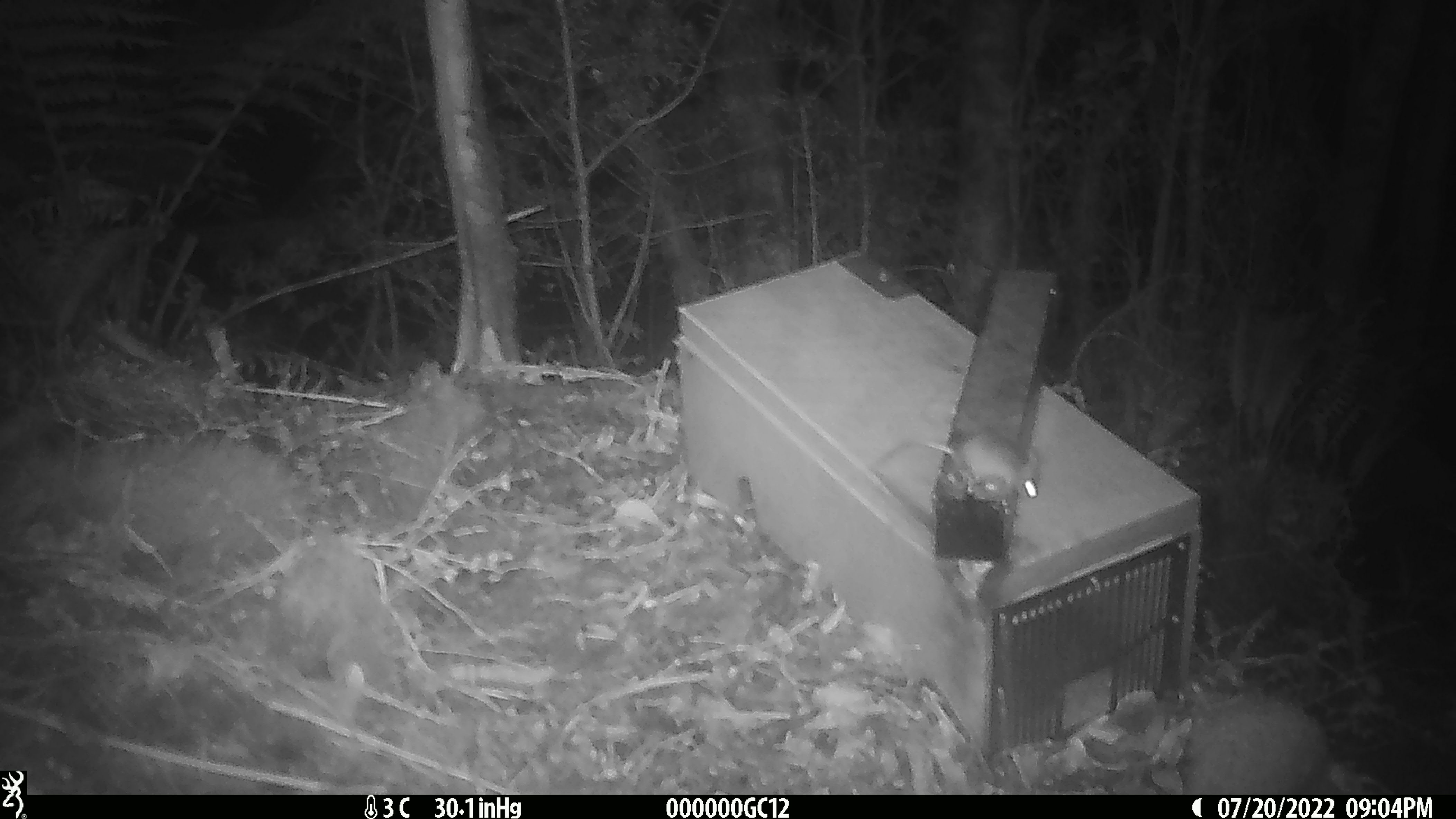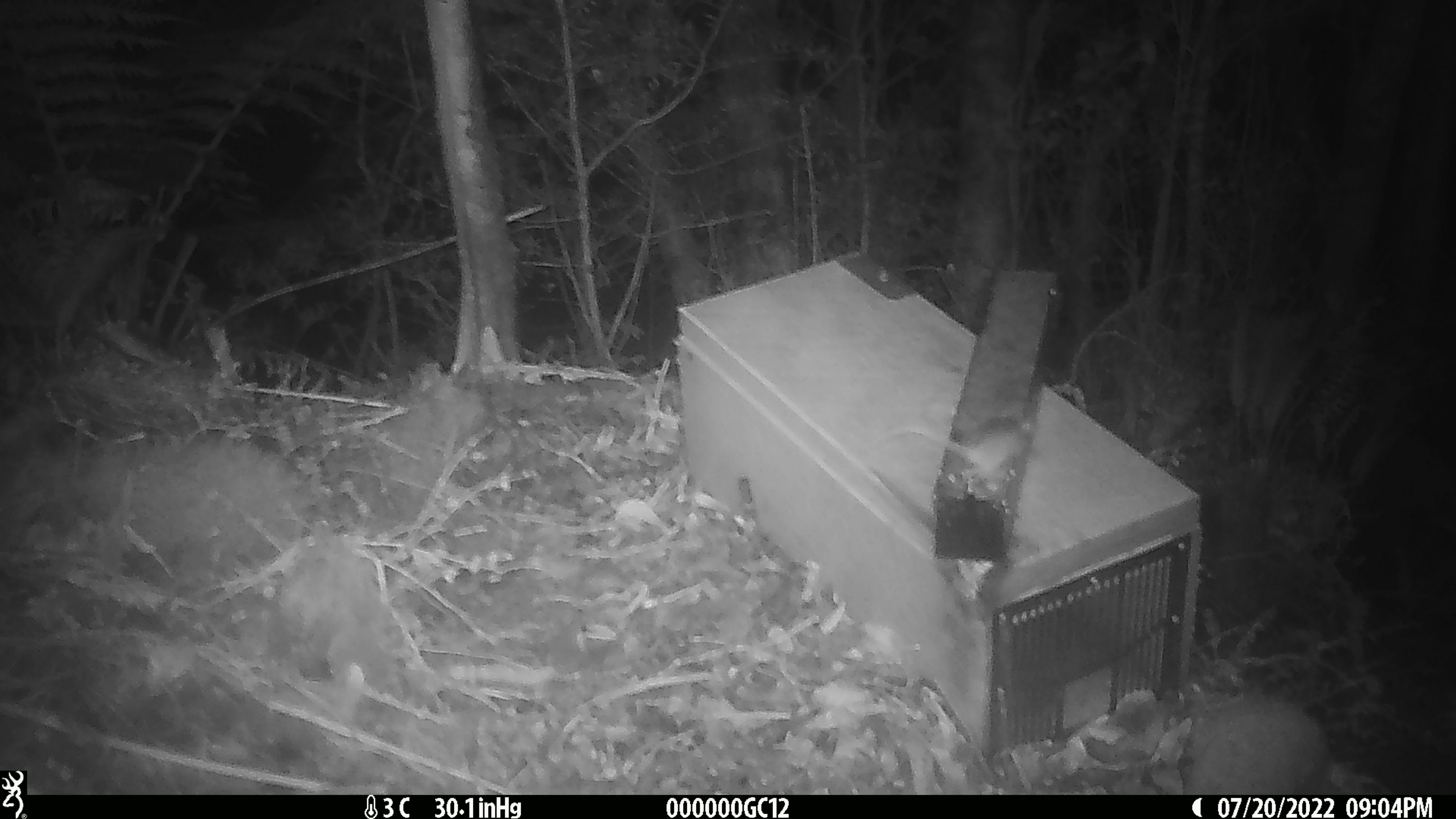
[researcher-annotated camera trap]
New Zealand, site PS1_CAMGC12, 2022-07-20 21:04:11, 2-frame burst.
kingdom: Animalia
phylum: Chordata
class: Mammalia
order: Rodentia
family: Muridae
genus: Mus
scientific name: Mus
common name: mouse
Mouse (Mus).